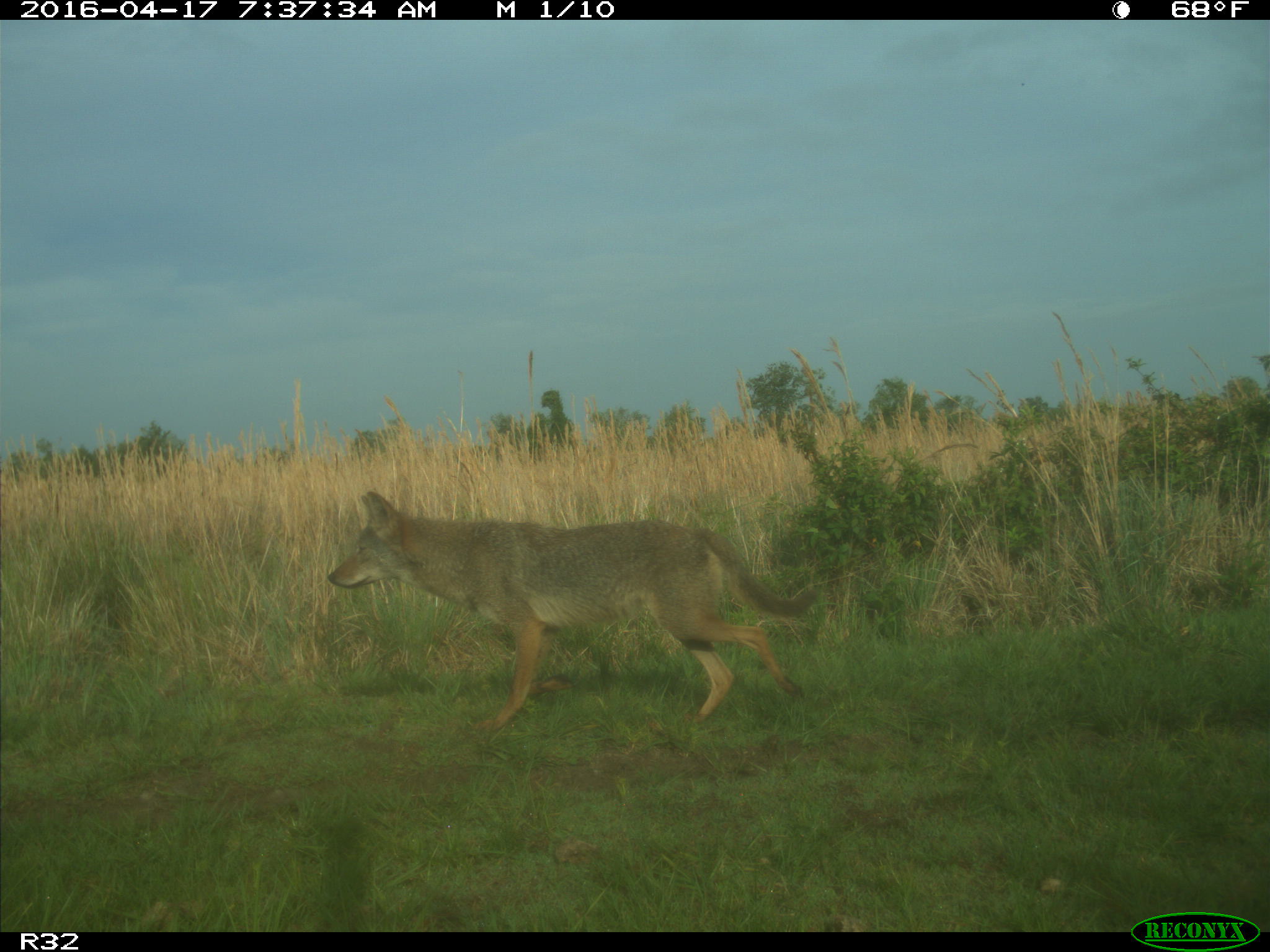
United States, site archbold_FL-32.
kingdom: Animalia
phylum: Chordata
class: Mammalia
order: Carnivora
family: Canidae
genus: Canis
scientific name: Canis latrans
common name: coyote